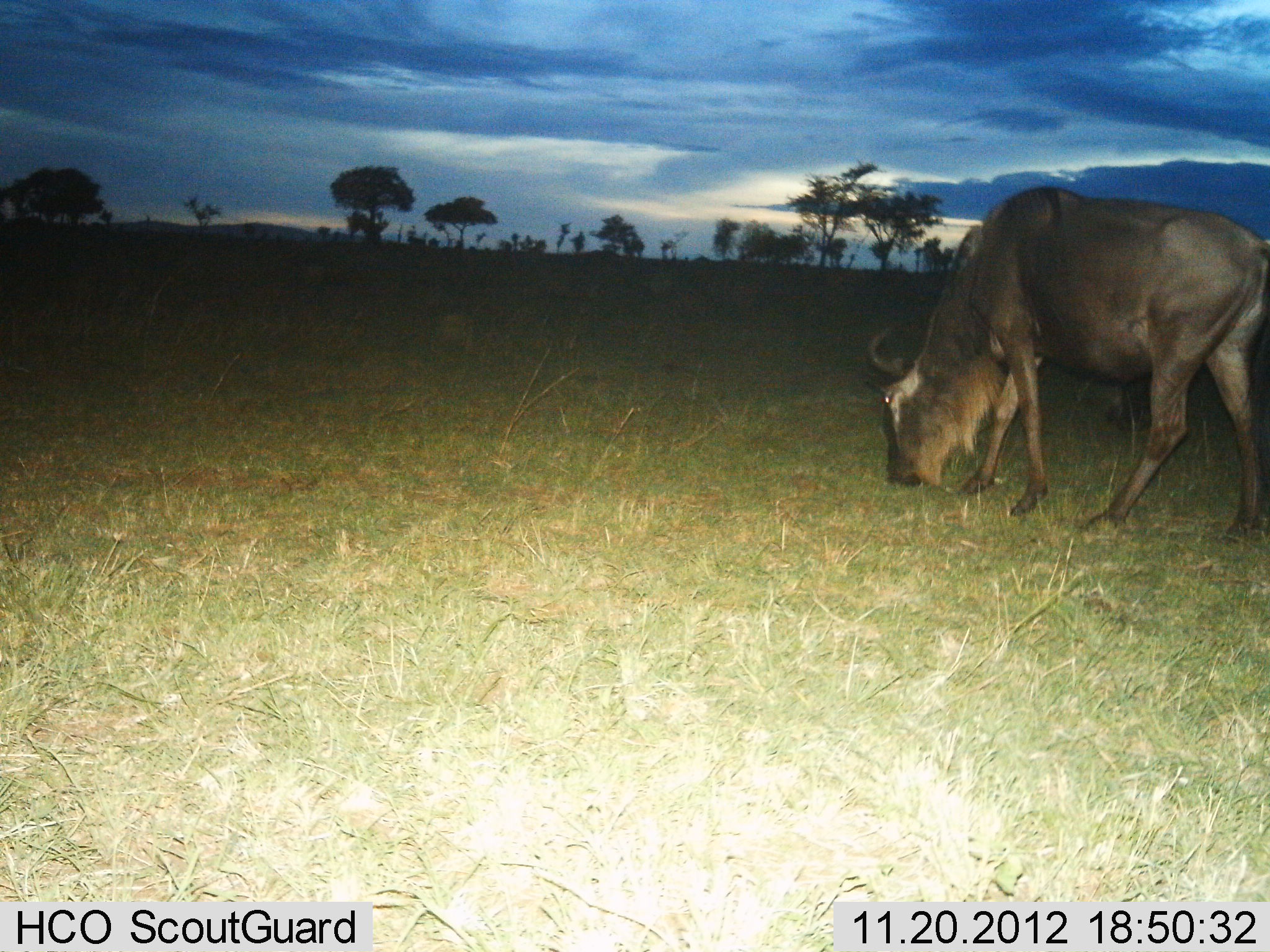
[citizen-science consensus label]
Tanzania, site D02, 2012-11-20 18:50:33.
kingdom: Animalia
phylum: Chordata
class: Mammalia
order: Artiodactyla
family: Bovidae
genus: Connochaetes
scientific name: Connochaetes taurinus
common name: blue wildebeest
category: wildebeest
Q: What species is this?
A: Wildebeest (blue wildebeest) (Connochaetes taurinus).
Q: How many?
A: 1.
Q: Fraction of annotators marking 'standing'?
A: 21%.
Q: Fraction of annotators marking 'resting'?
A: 0%.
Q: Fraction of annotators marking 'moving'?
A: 0%.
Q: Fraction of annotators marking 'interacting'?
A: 0%.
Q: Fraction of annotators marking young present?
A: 0%.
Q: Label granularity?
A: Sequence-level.